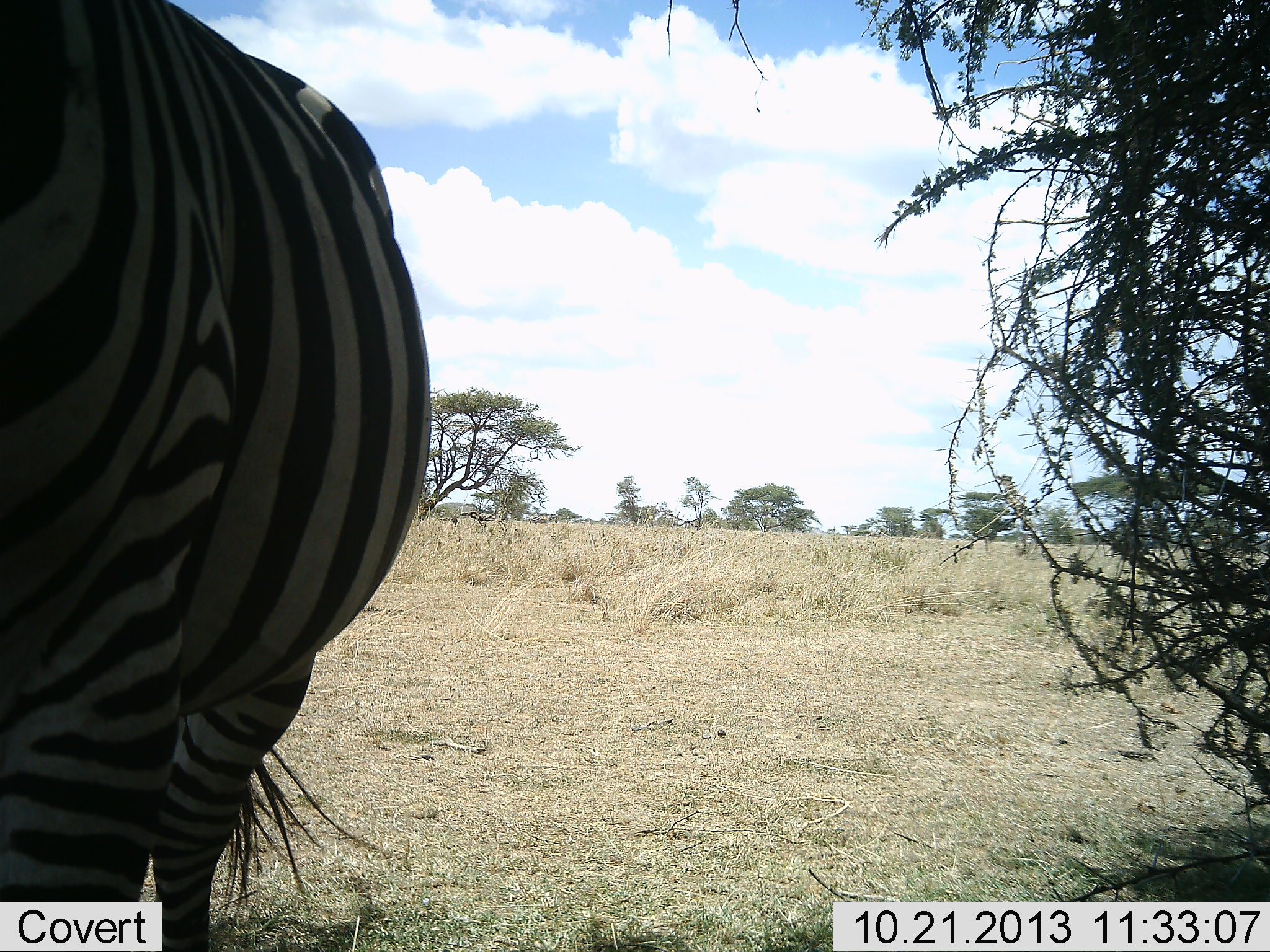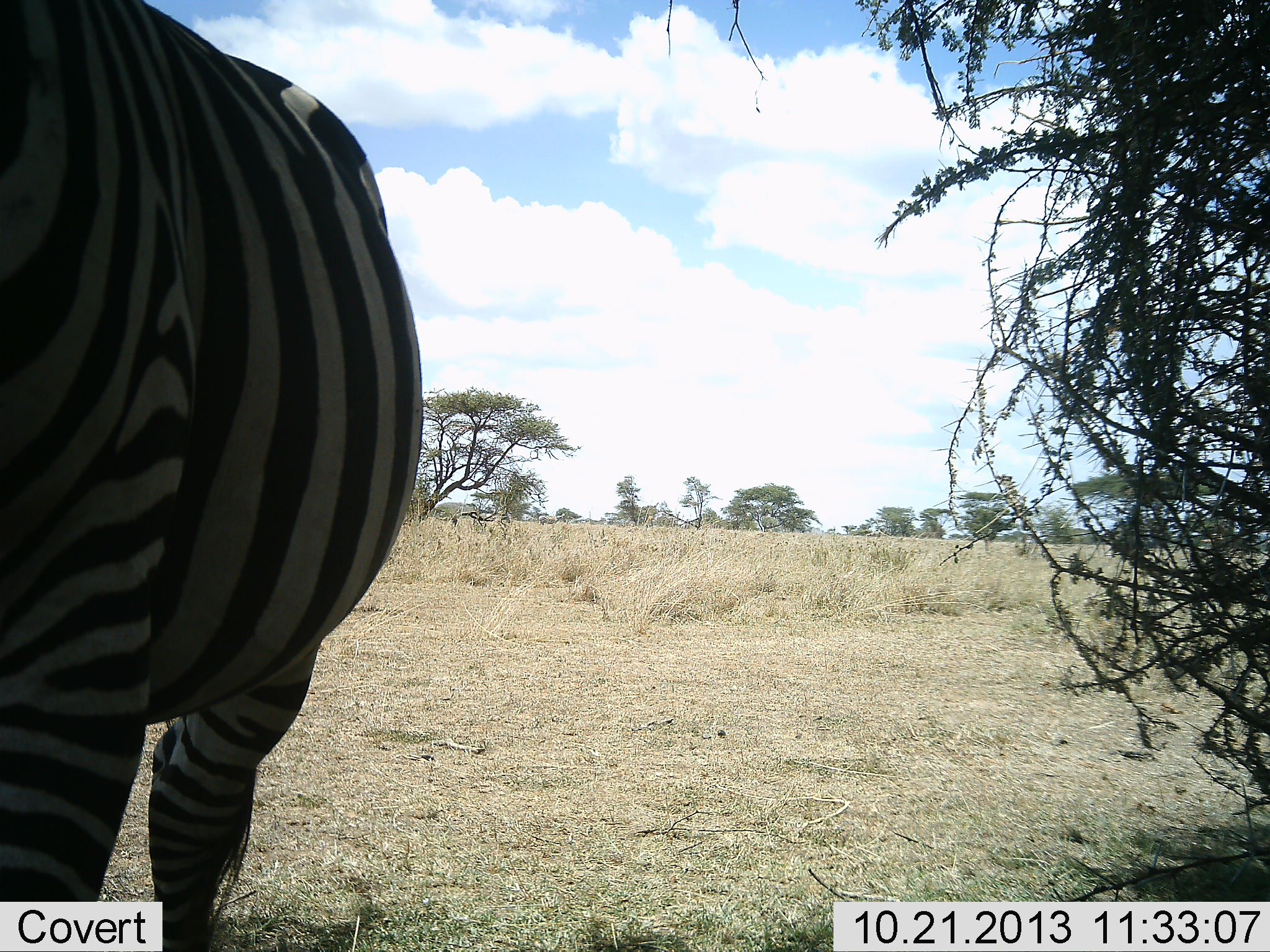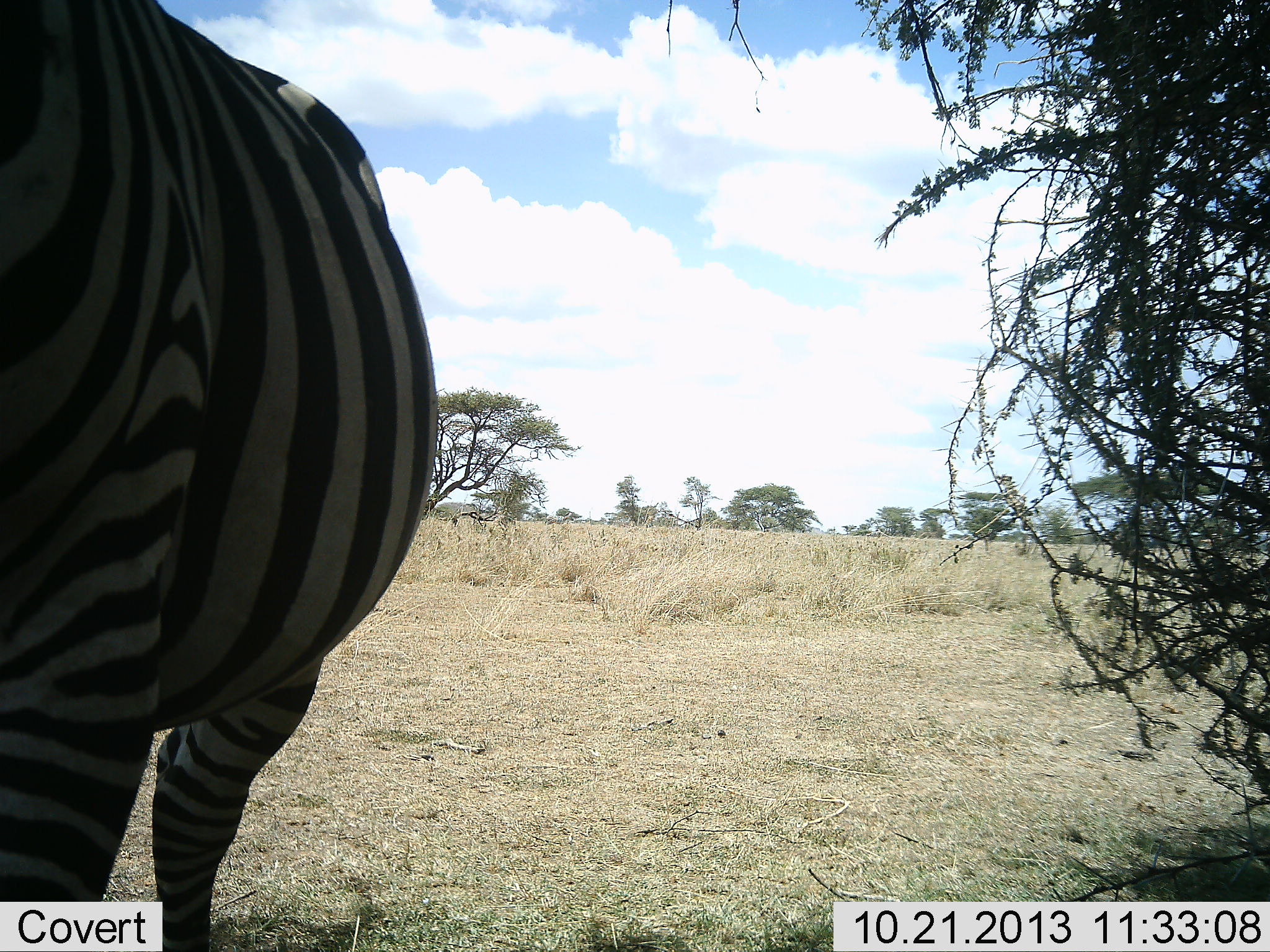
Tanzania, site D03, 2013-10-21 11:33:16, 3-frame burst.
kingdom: Animalia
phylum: Chordata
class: Mammalia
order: Perissodactyla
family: Equidae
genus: Equus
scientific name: Equus quagga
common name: plains zebra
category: zebra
Zebra (plains zebra) (Equus quagga), count 1. Behavior (volunteer vote fractions): standing 100%, resting 0%, moving 10%, interacting 0%. Young present (vote fraction): 0%. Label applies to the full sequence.